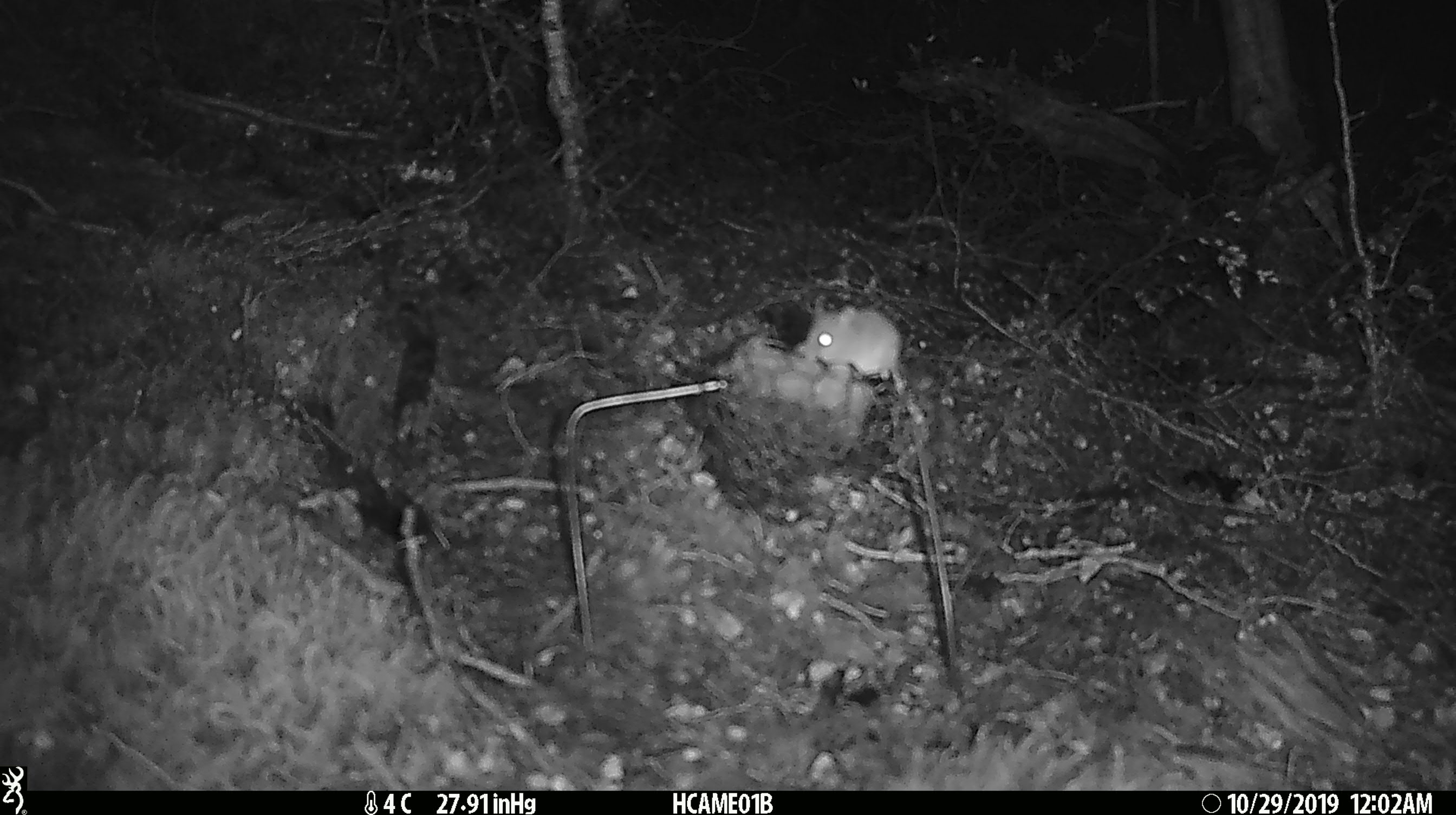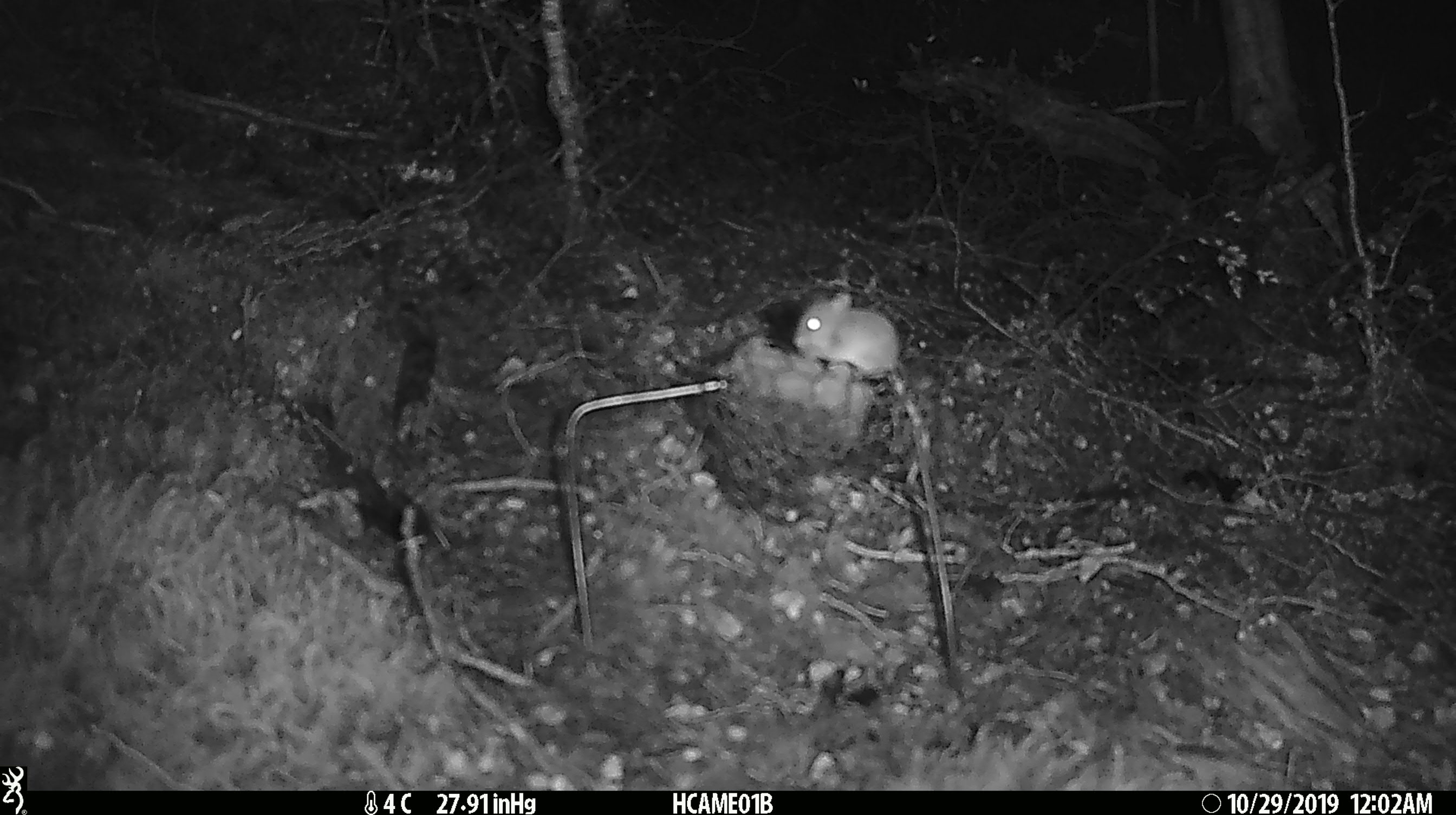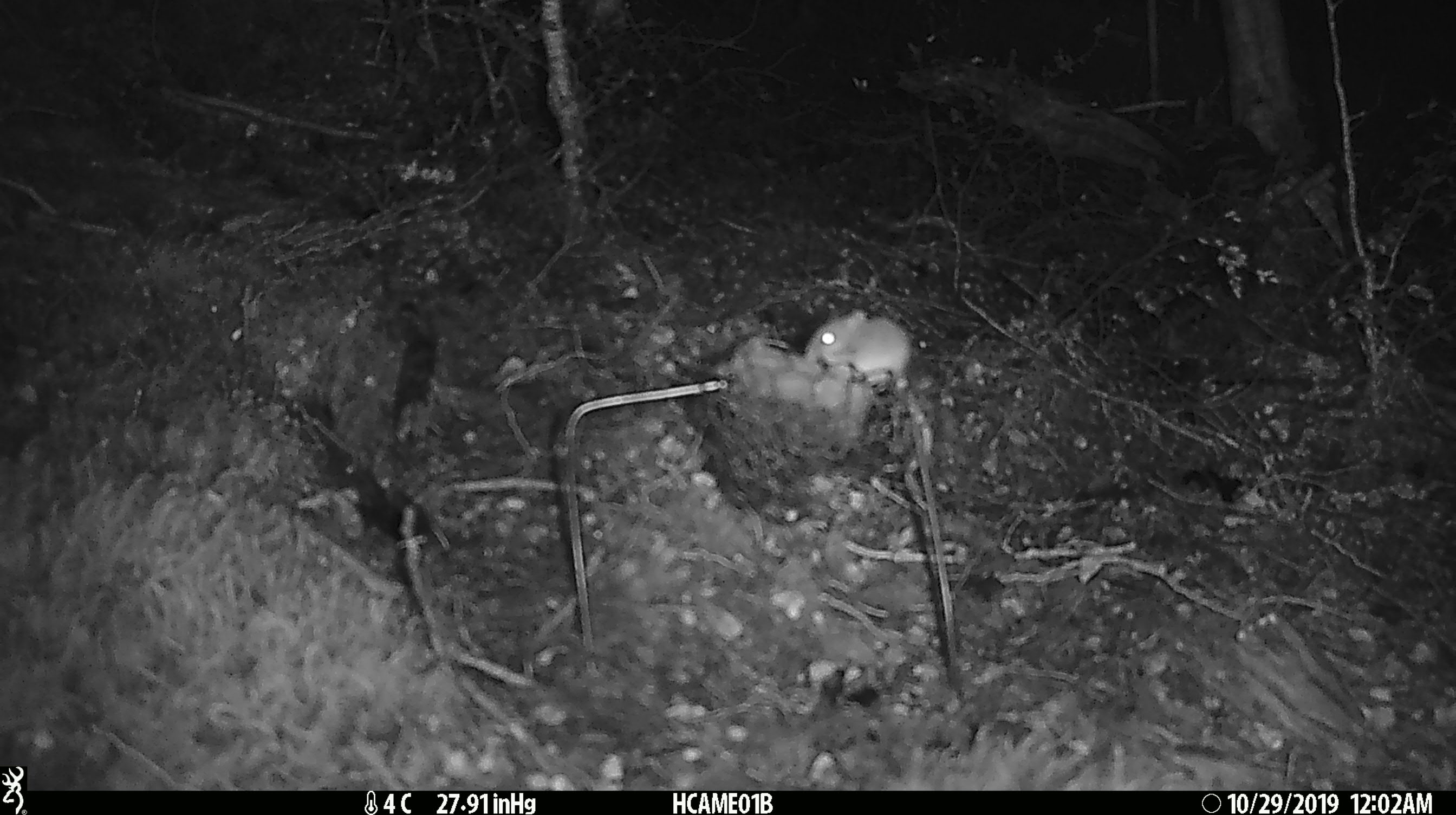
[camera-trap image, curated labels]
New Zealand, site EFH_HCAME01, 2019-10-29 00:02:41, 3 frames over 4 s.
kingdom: Animalia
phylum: Chordata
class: Mammalia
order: Rodentia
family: Muridae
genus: Mus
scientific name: Mus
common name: mouse